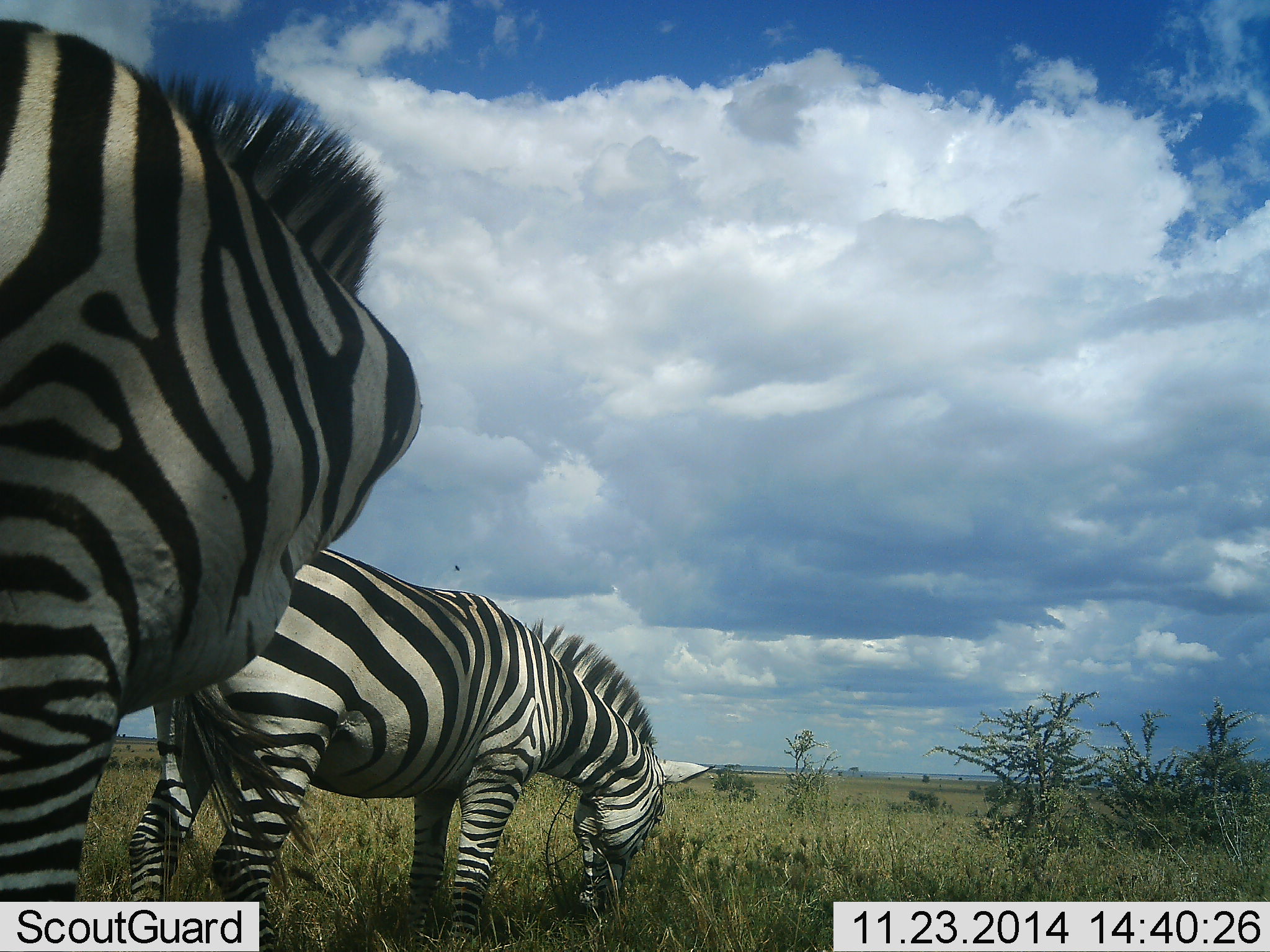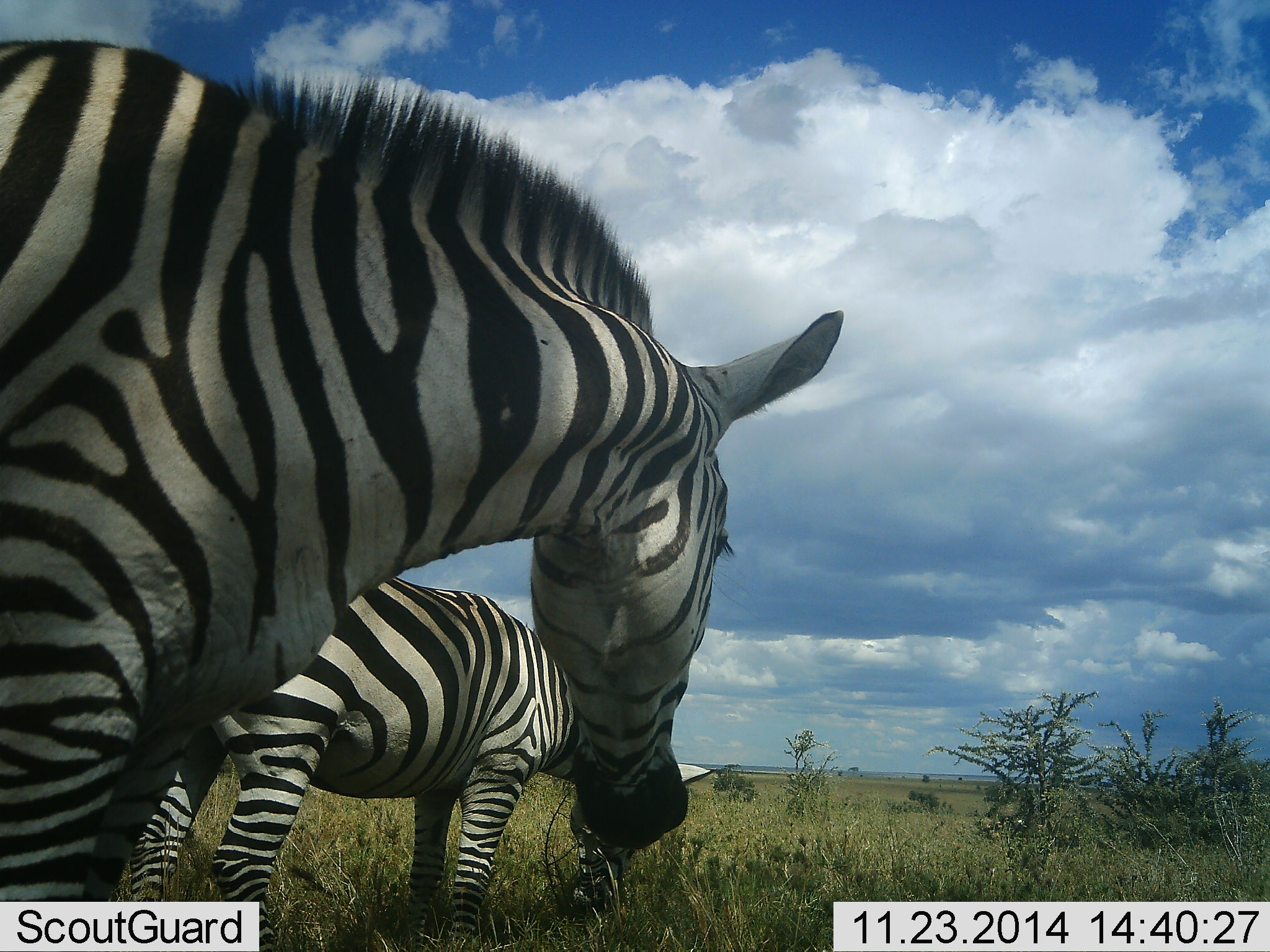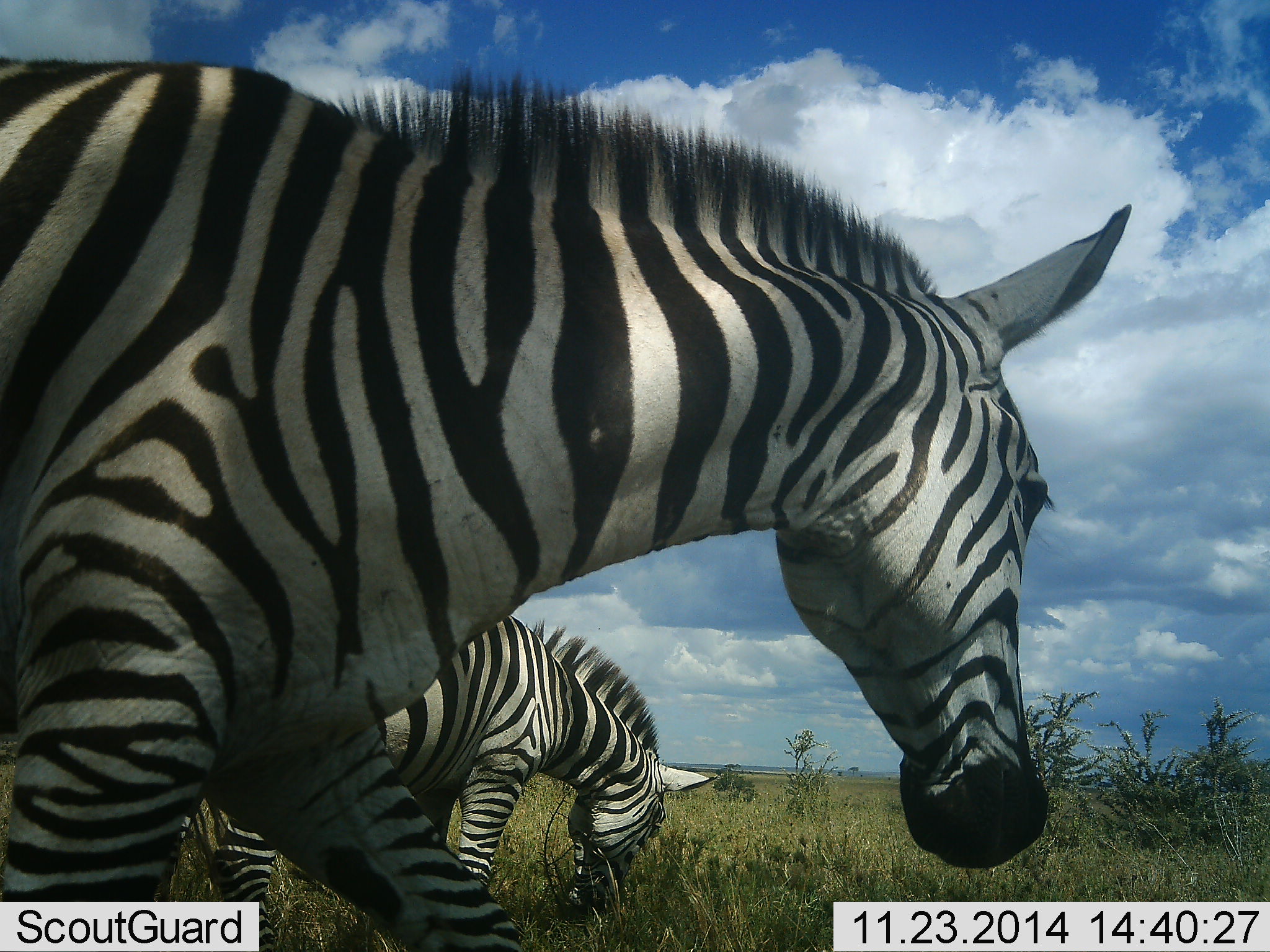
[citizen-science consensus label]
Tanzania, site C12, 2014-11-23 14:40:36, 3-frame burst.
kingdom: Animalia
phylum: Chordata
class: Mammalia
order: Perissodactyla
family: Equidae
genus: Equus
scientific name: Equus quagga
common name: plains zebra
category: zebra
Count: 2.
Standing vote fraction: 60%.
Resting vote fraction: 0%.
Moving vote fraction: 50%.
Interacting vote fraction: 0%.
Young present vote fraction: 0%.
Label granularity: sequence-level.